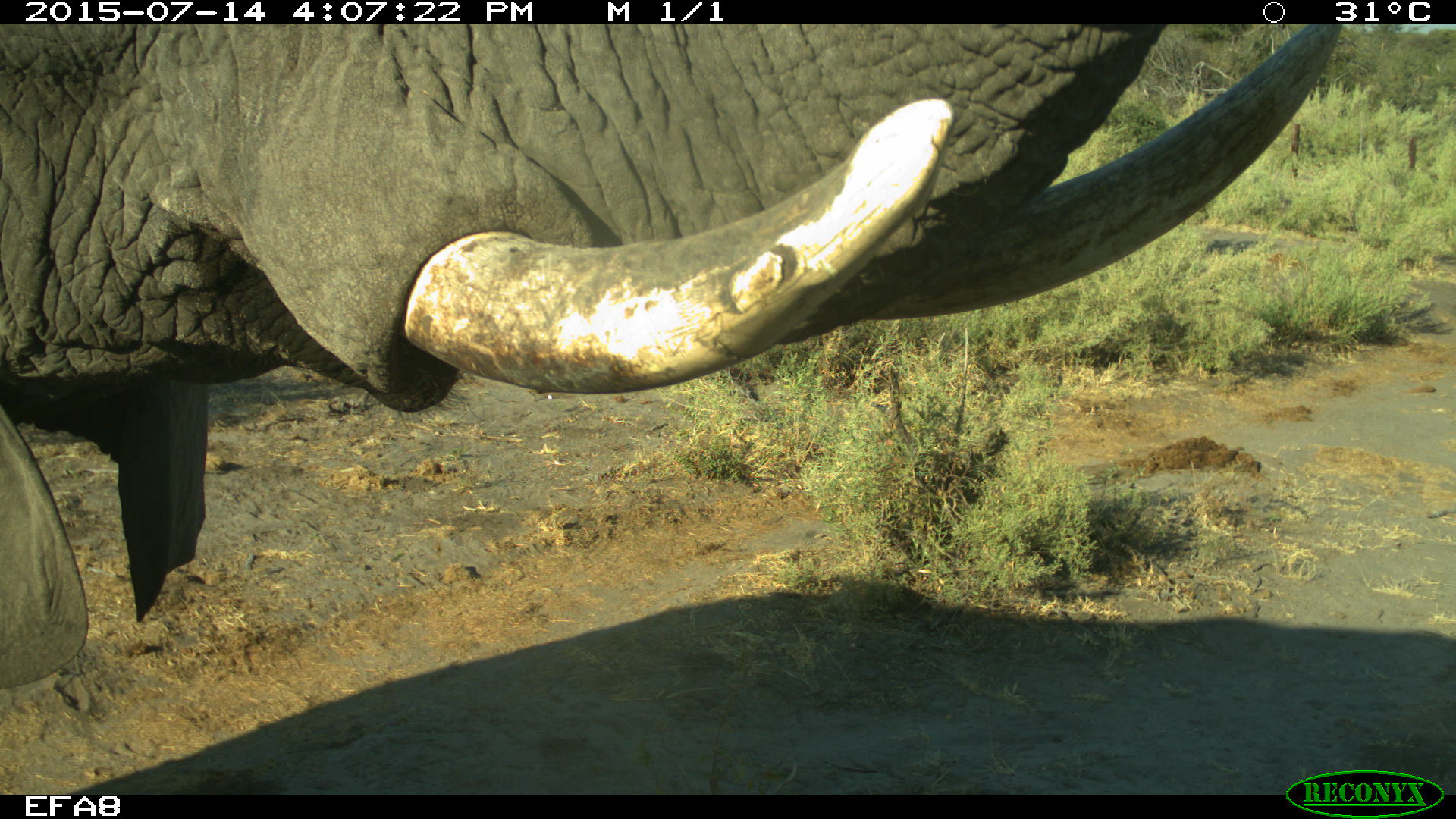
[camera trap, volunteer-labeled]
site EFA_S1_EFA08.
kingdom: Animalia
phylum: Chordata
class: Mammalia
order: Proboscidea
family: Elephantidae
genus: Loxodonta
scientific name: Loxodonta africana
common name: african bush elephant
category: elephant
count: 1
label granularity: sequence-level